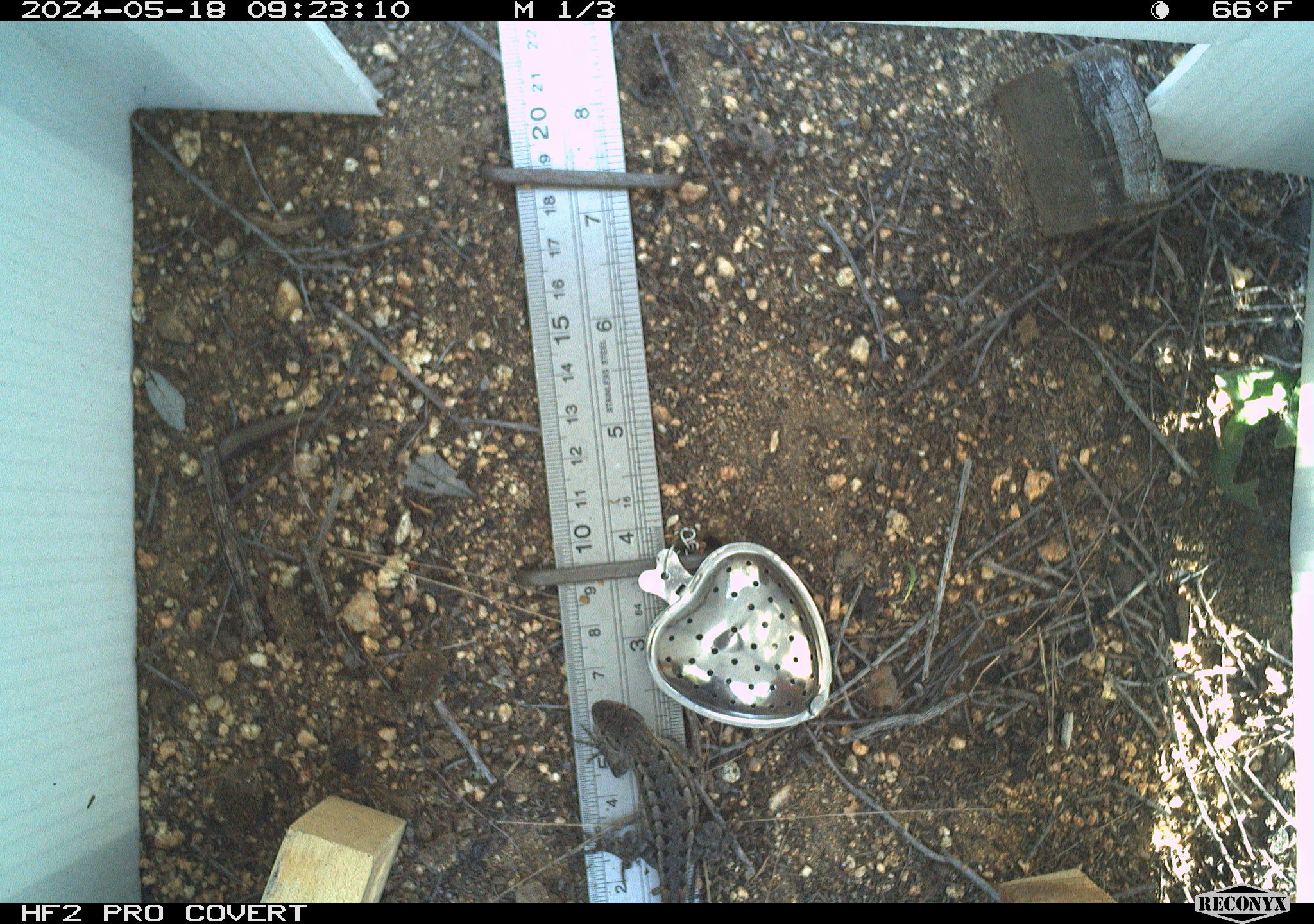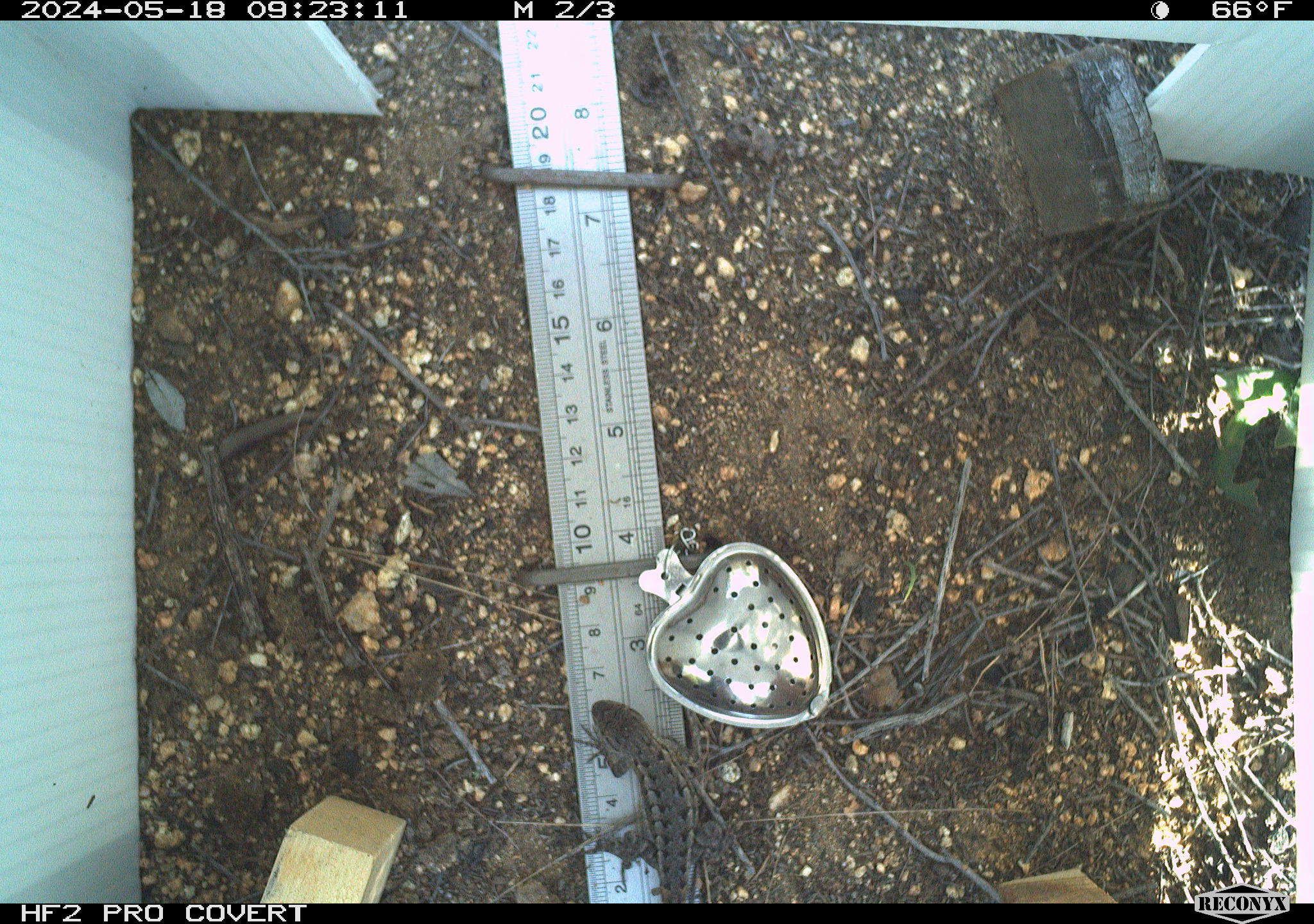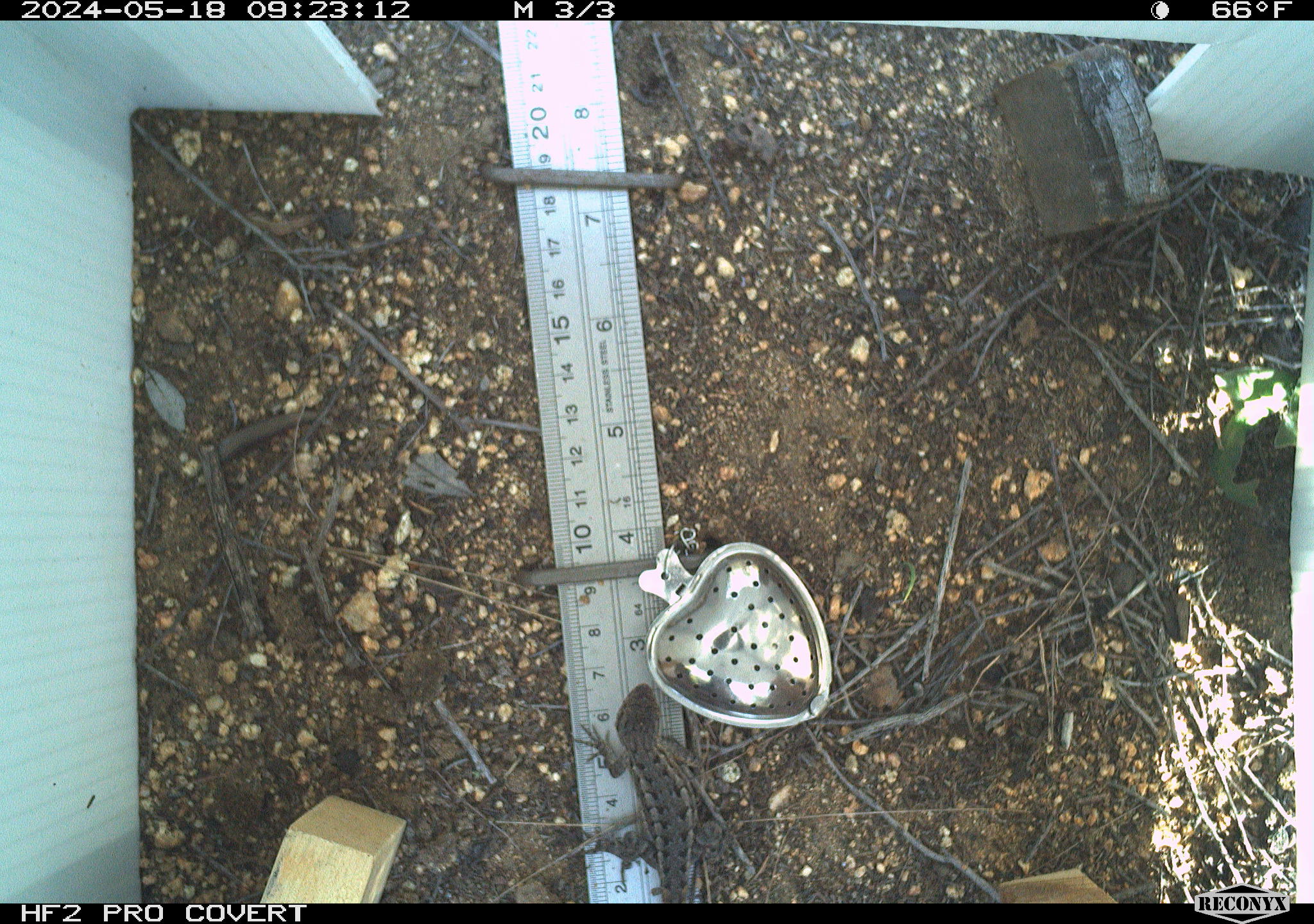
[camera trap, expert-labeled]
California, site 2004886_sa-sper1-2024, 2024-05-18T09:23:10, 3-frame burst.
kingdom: Animalia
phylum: Chordata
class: Reptilia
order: Squamata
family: Phrynosomatidae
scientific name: Phrynosomatidae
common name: phrynosomatid lizards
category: phrynosomatidae family